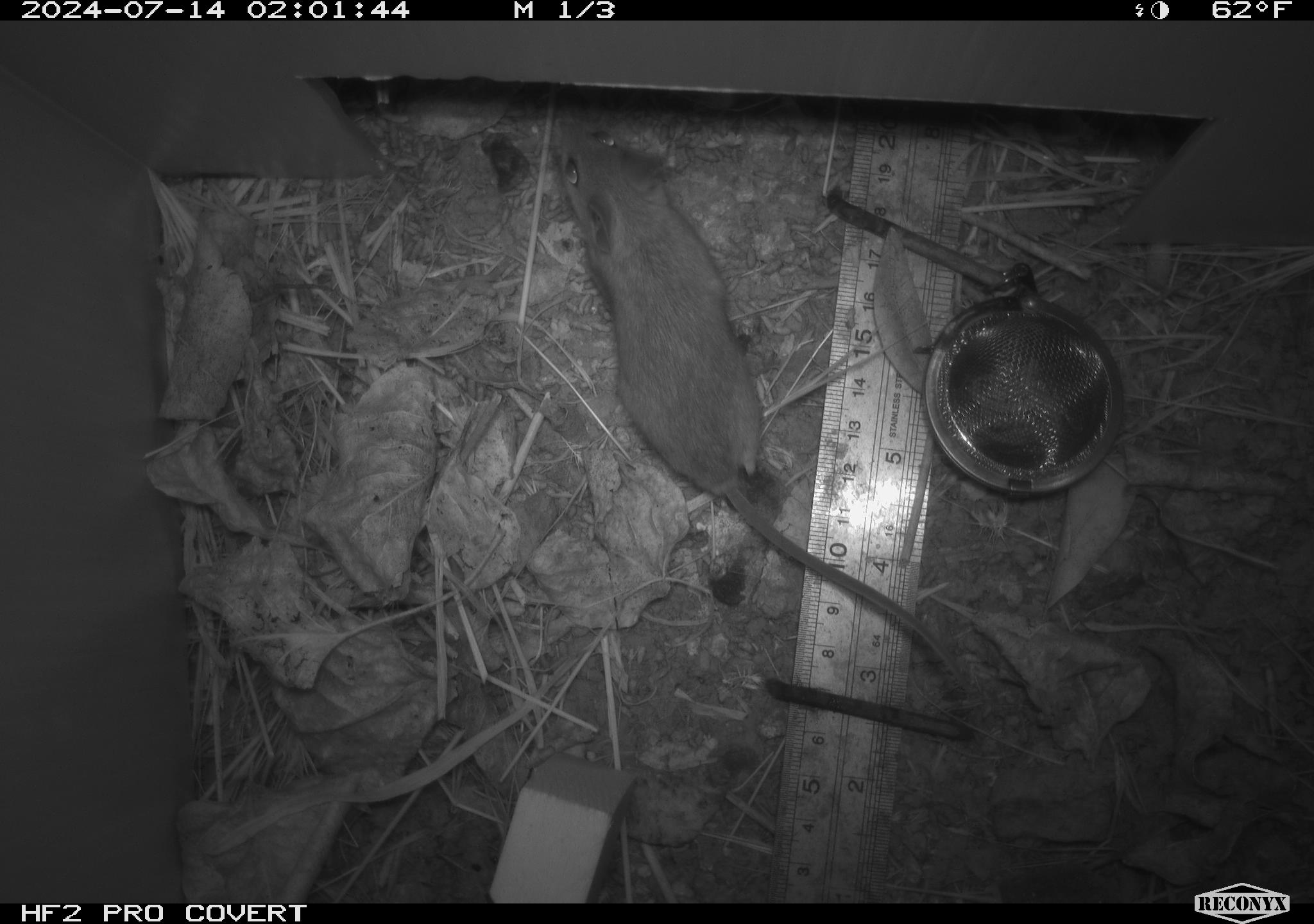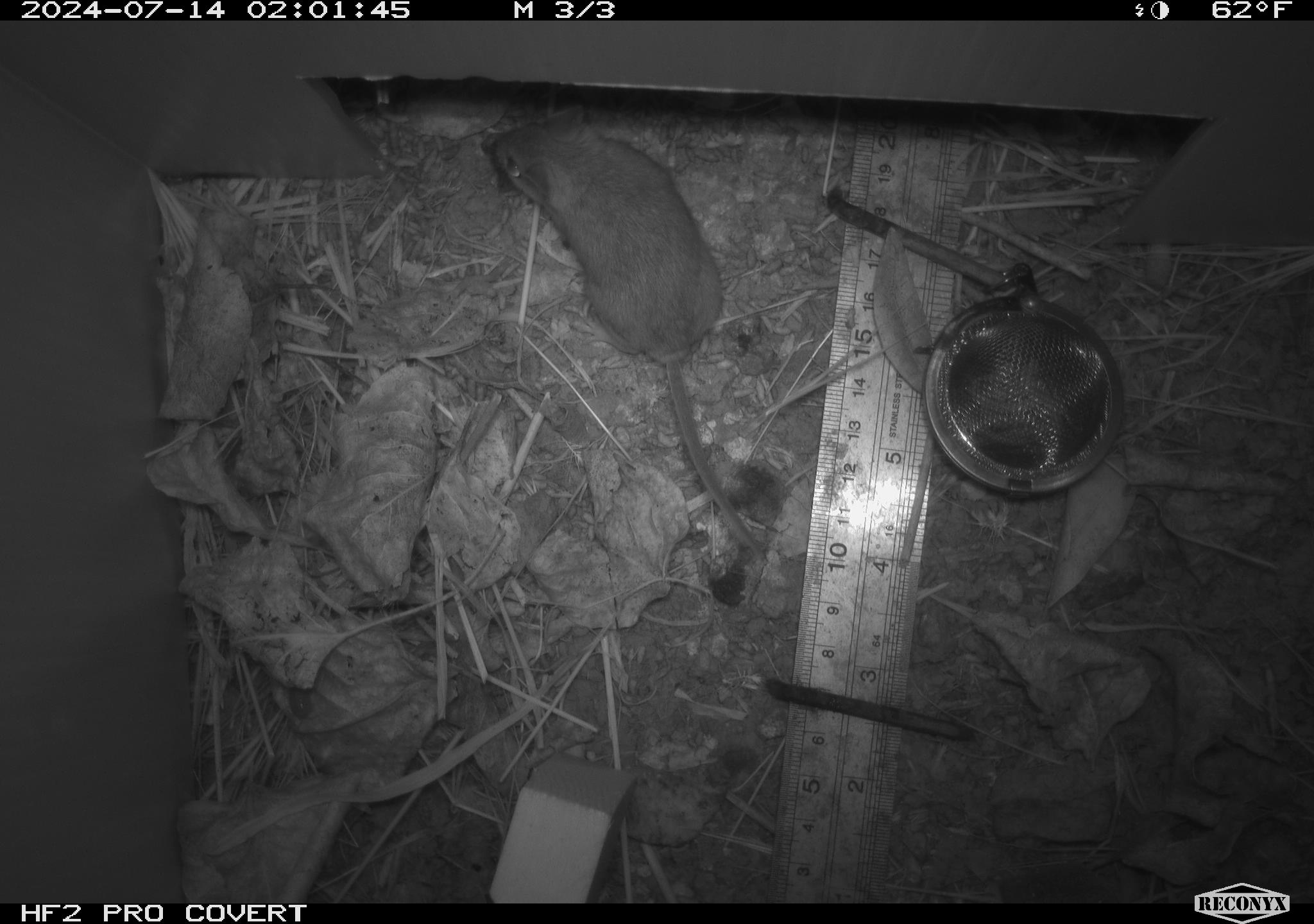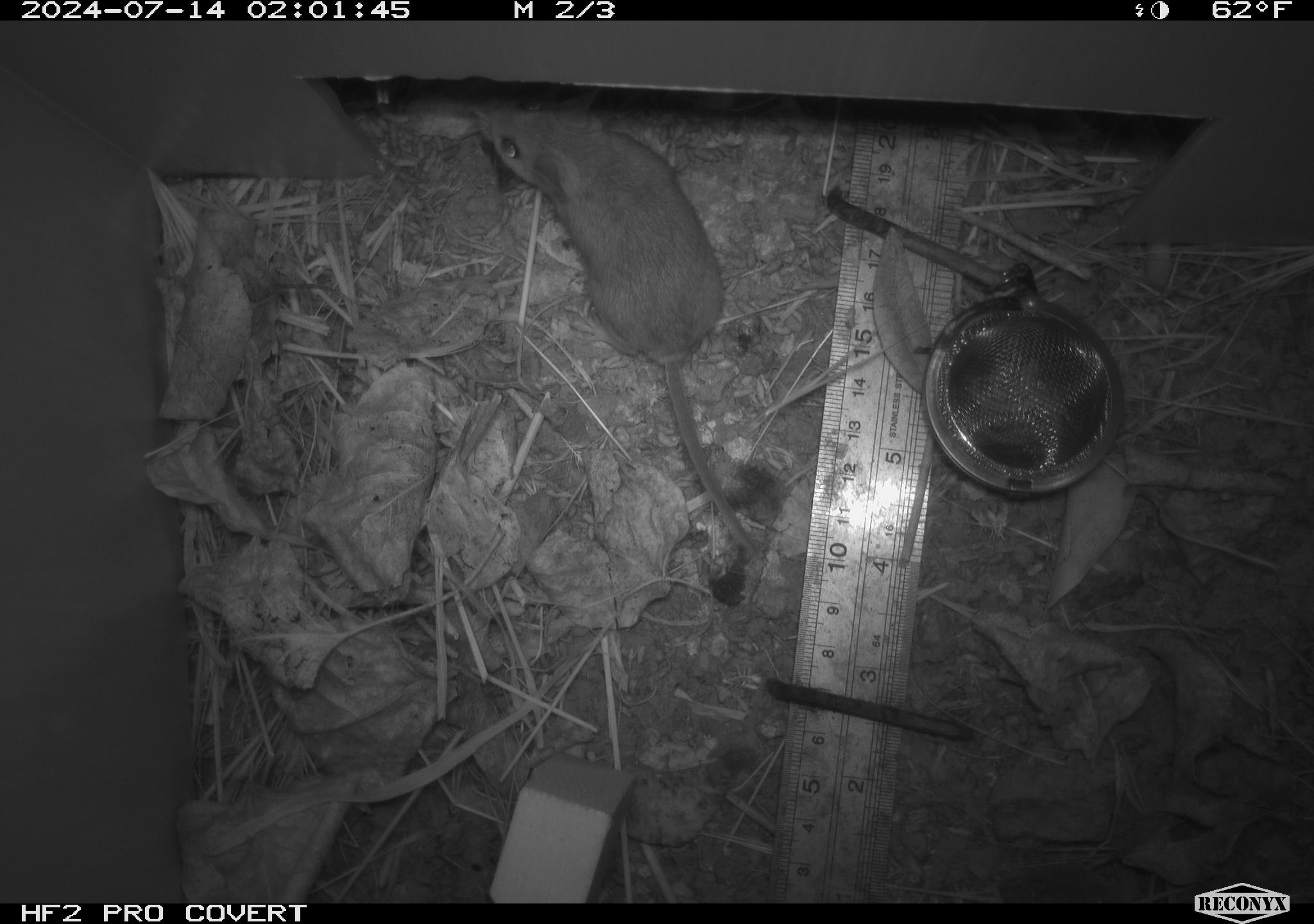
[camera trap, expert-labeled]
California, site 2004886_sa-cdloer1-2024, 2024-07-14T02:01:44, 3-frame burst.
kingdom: Animalia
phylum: Chordata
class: Mammalia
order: Rodentia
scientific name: Rodentia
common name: mouse species